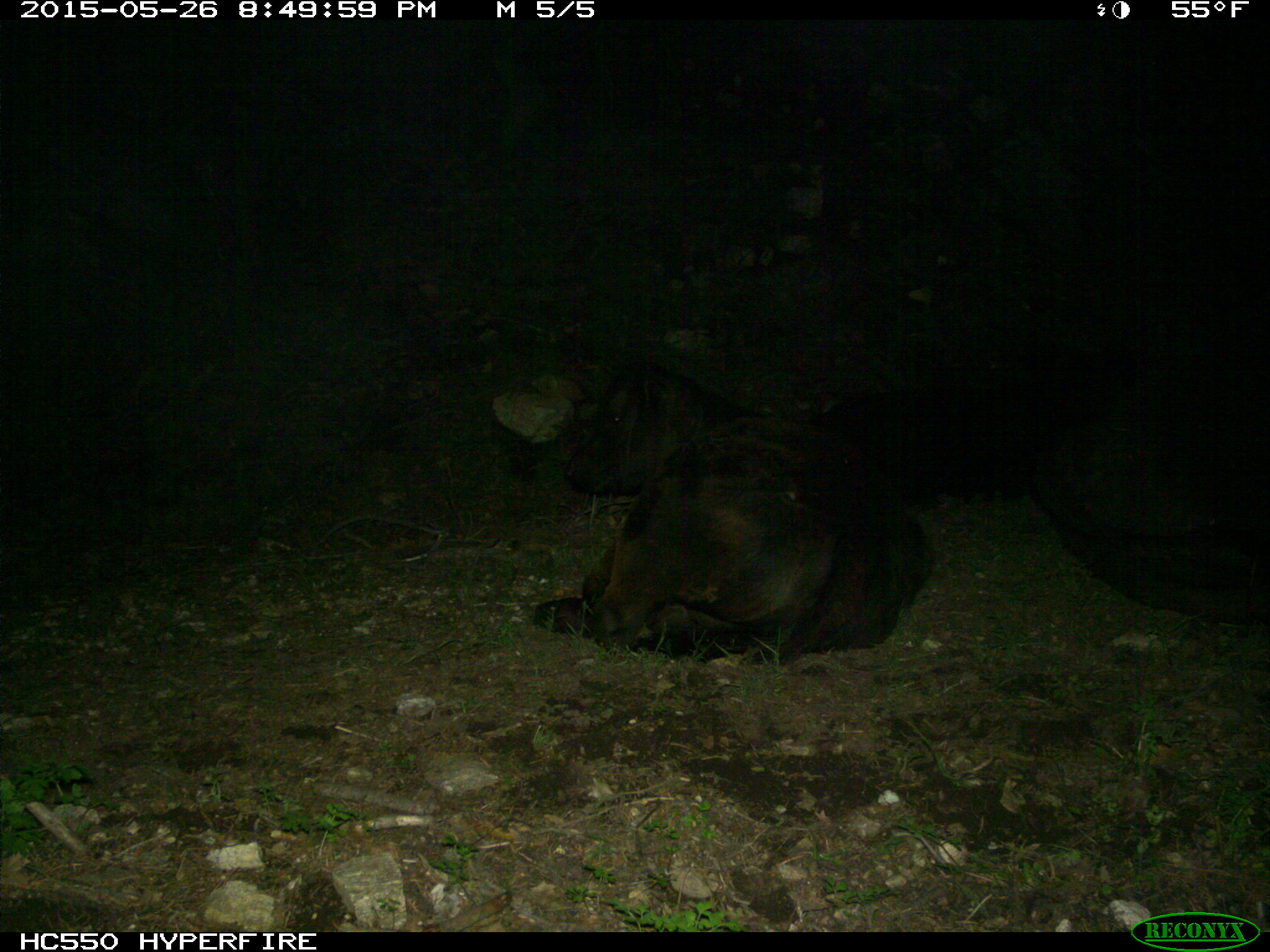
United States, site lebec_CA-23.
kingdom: Animalia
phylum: Chordata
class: Mammalia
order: Artiodactyla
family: Bovidae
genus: Bos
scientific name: Bos taurus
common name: domestic cow